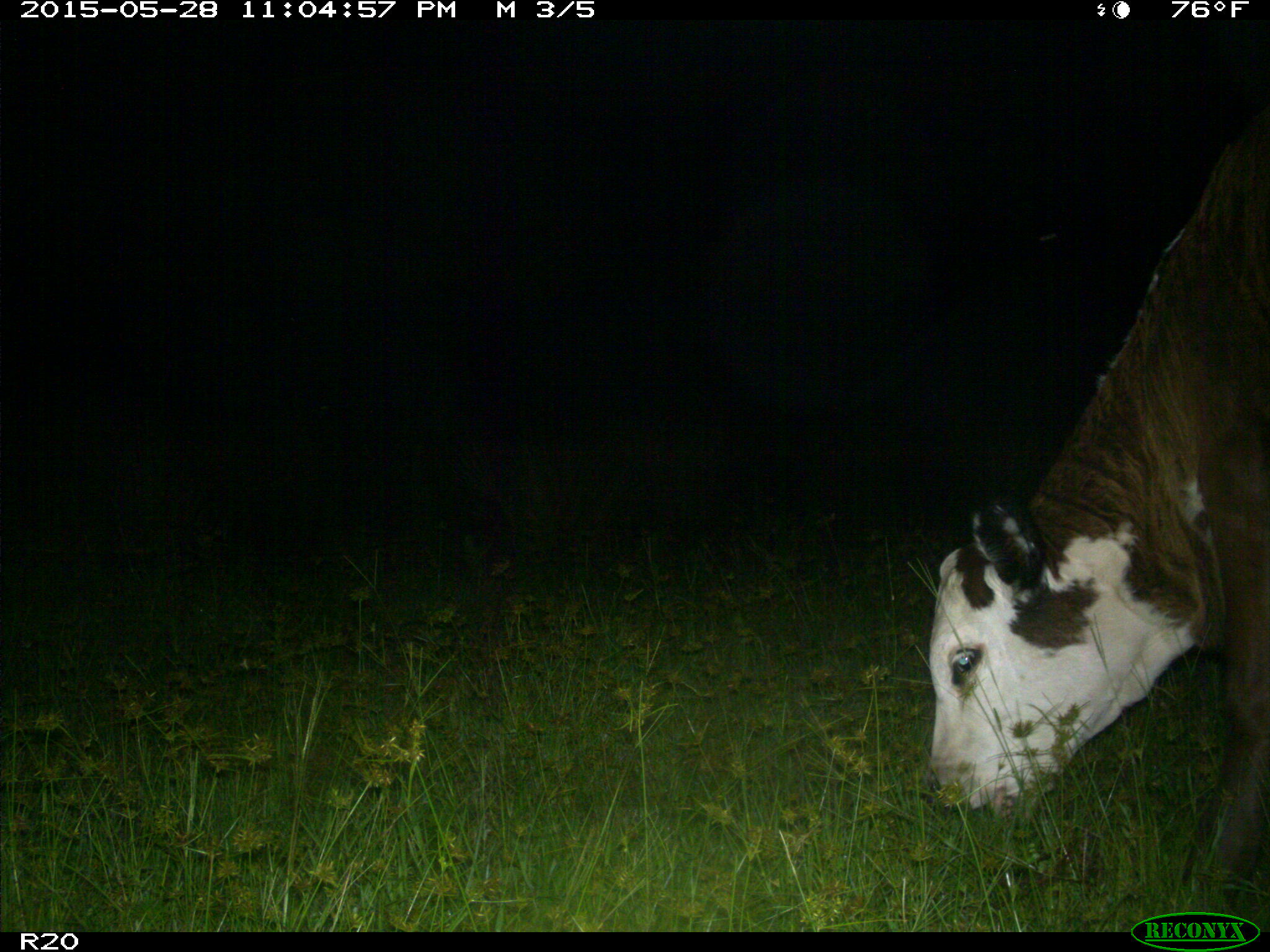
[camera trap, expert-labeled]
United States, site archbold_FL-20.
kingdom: Animalia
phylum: Chordata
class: Mammalia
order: Artiodactyla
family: Bovidae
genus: Bos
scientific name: Bos taurus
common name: domestic cow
Bos taurus (domestic cow).